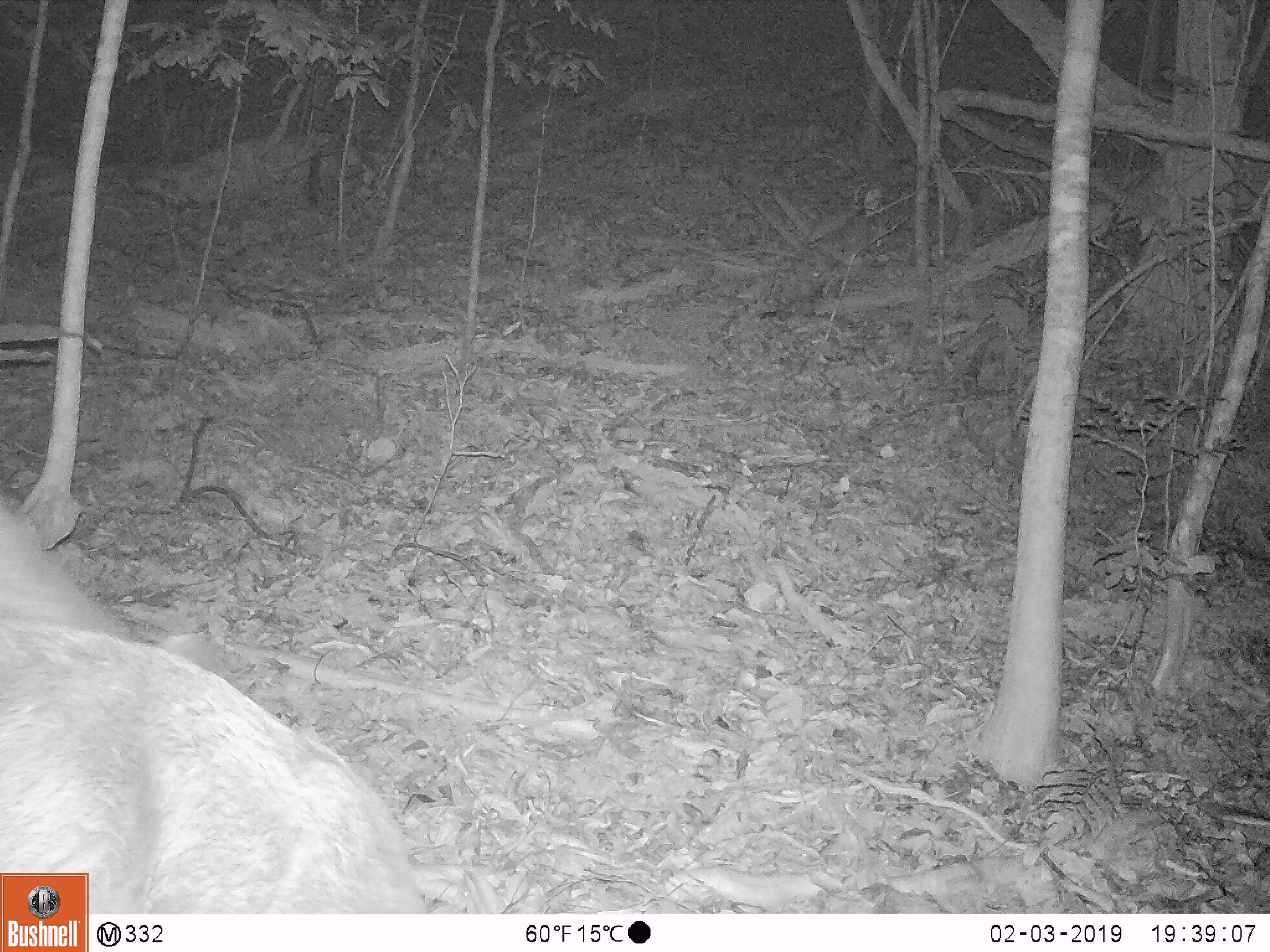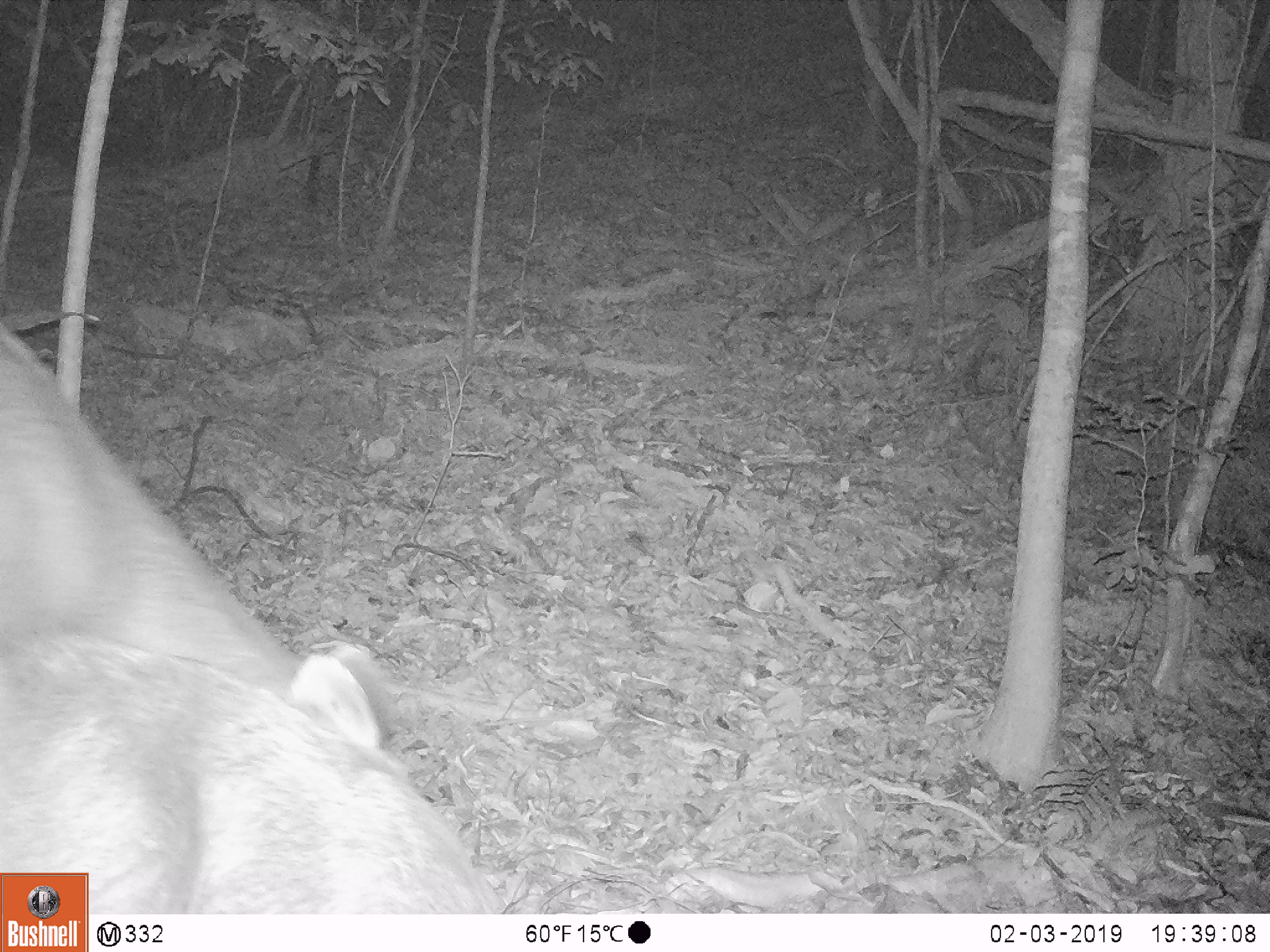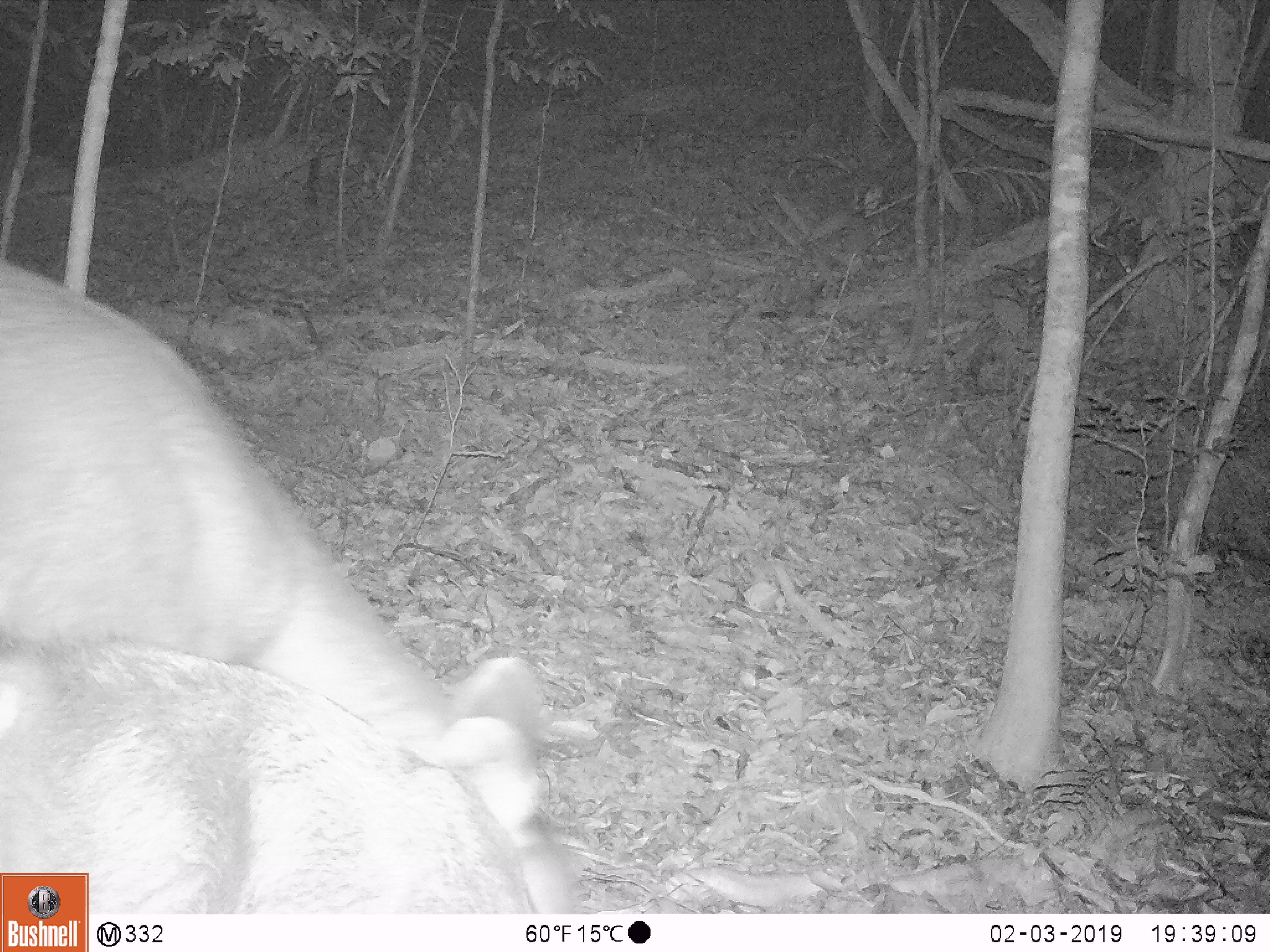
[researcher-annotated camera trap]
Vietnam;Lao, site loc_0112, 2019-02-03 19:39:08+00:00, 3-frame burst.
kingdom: Animalia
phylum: Chordata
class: Mammalia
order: Artiodactyla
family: Cervidae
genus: Rusa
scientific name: Rusa unicolor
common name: sambar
Sambar (Rusa unicolor). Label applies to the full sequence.